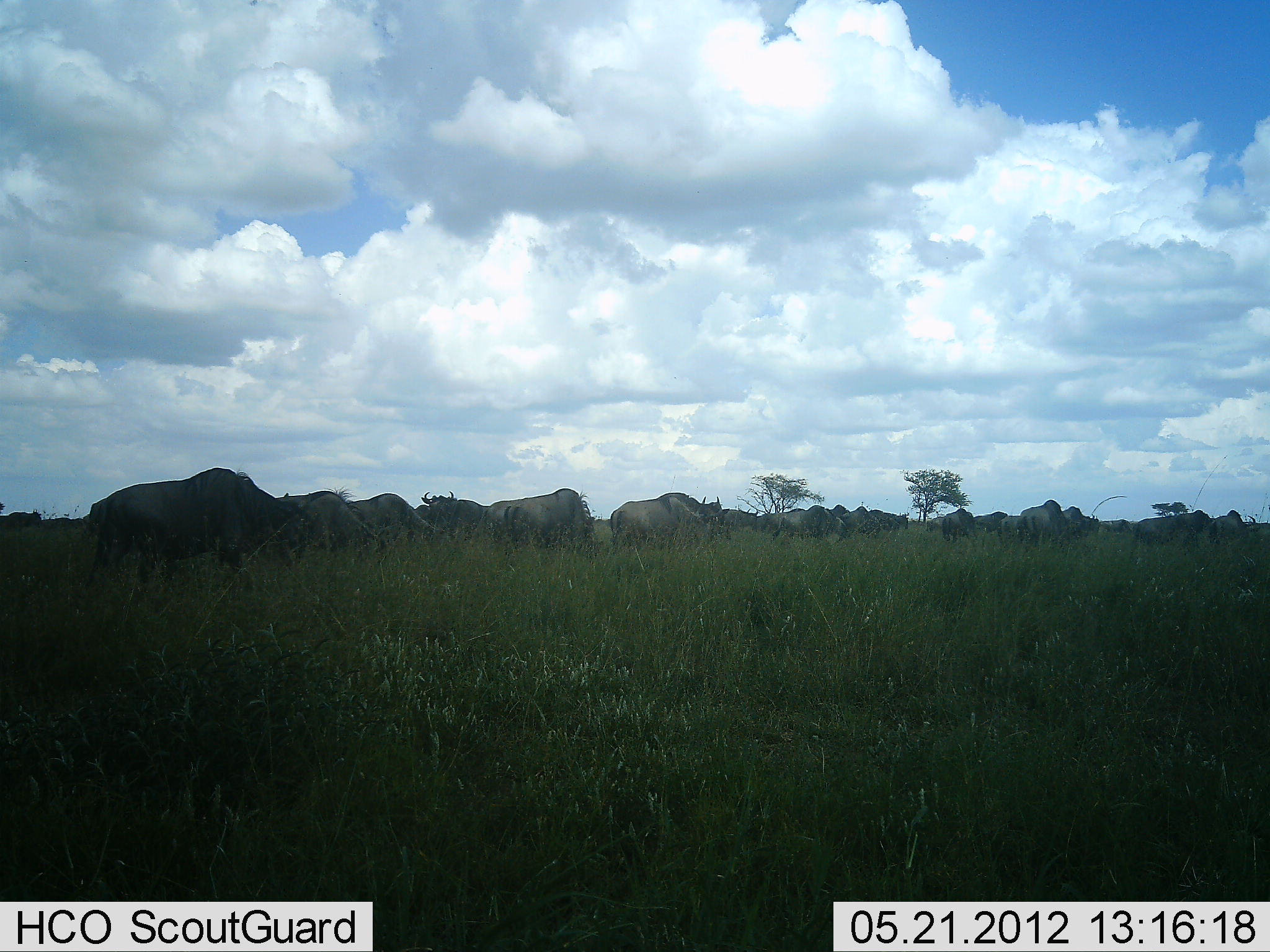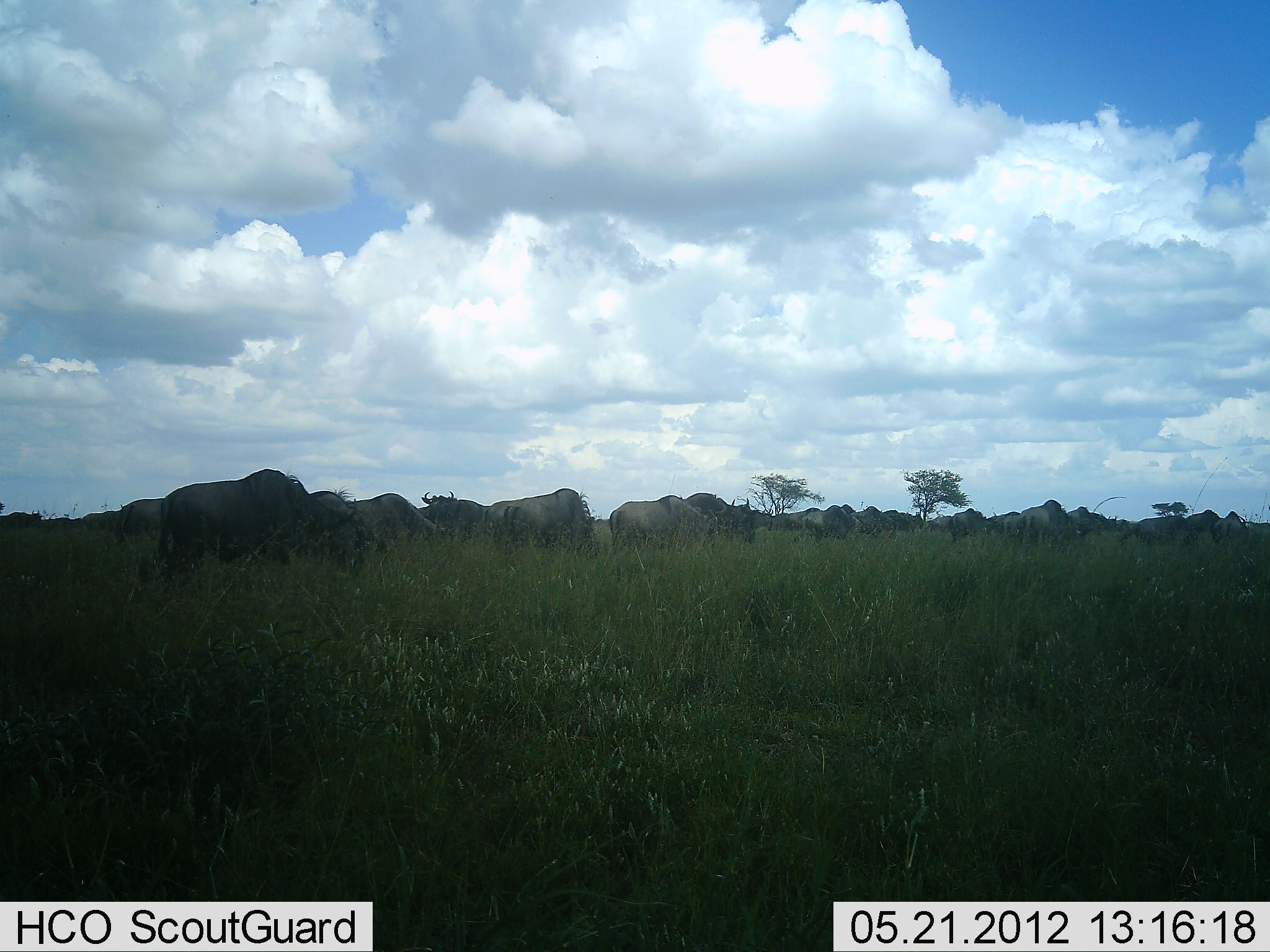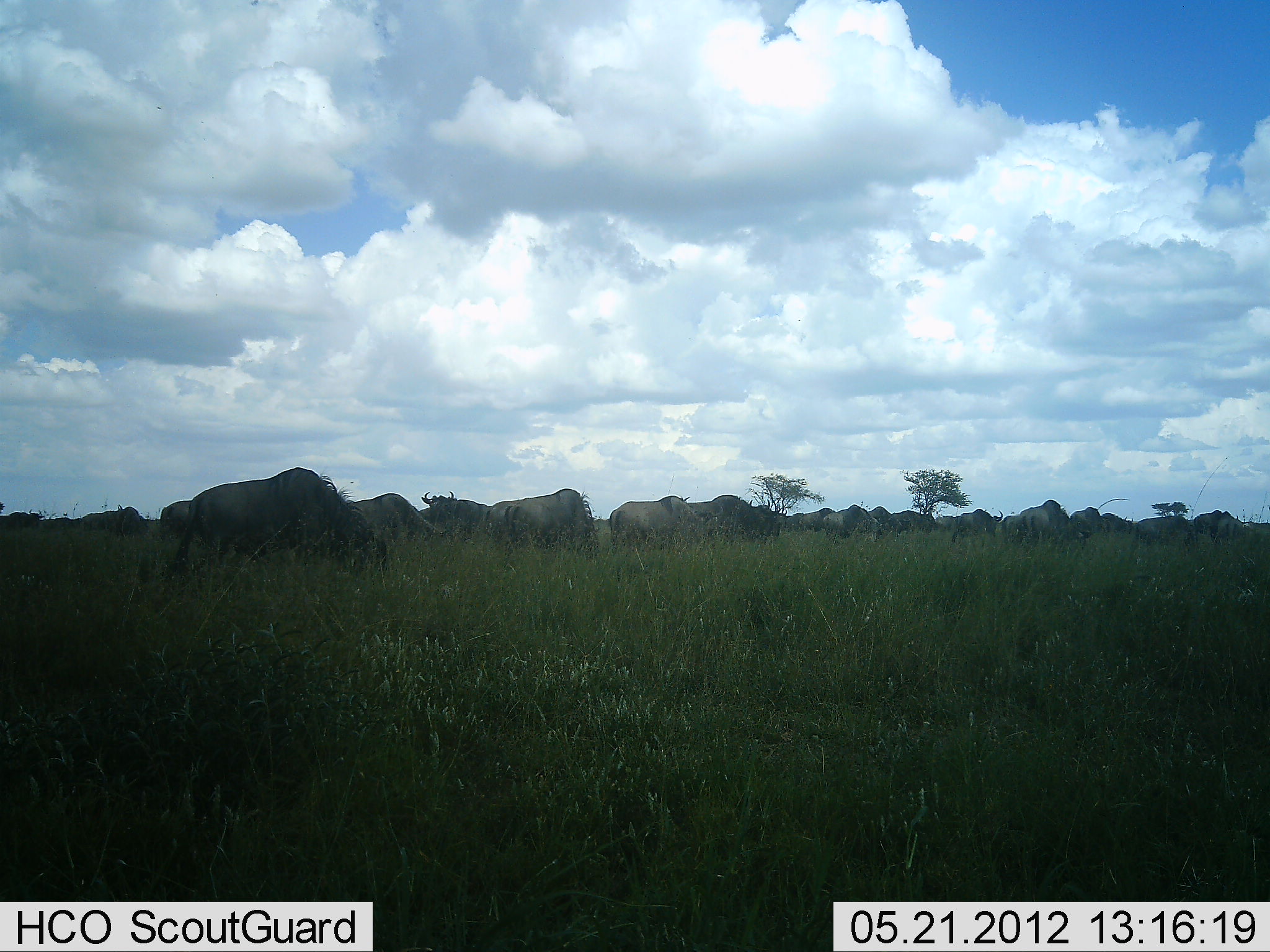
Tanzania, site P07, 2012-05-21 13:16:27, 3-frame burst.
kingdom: Animalia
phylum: Chordata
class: Mammalia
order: Artiodactyla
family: Bovidae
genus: Connochaetes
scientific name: Connochaetes taurinus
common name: blue wildebeest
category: wildebeest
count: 11-50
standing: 47%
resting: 0%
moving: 82%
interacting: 0%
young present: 0%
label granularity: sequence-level